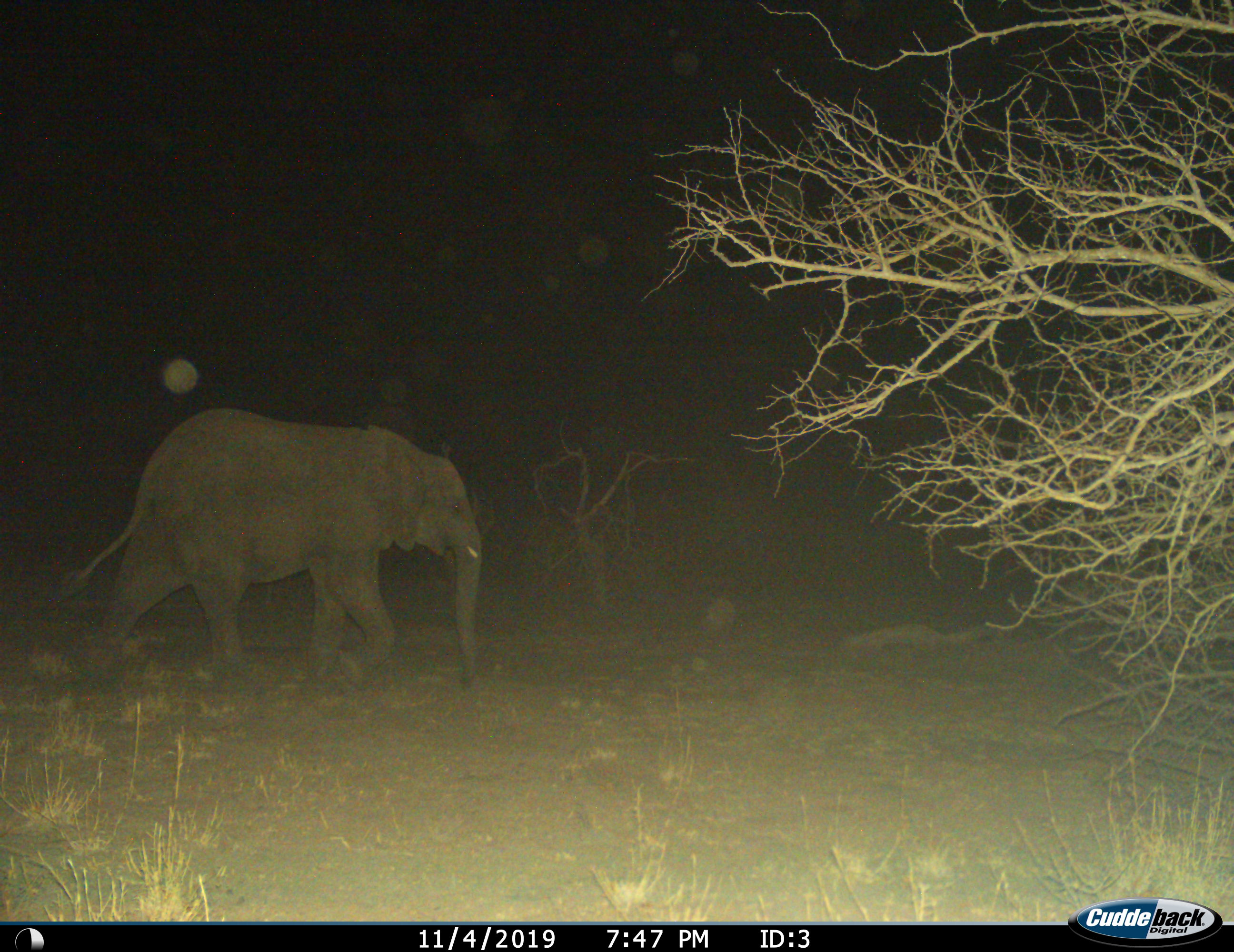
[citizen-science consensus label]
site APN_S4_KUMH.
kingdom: Animalia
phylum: Chordata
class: Mammalia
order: Proboscidea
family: Elephantidae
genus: Loxodonta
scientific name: Loxodonta africana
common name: african bush elephant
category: elephant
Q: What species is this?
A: Elephant (african bush elephant) (Loxodonta africana).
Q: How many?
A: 1.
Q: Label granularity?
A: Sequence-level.